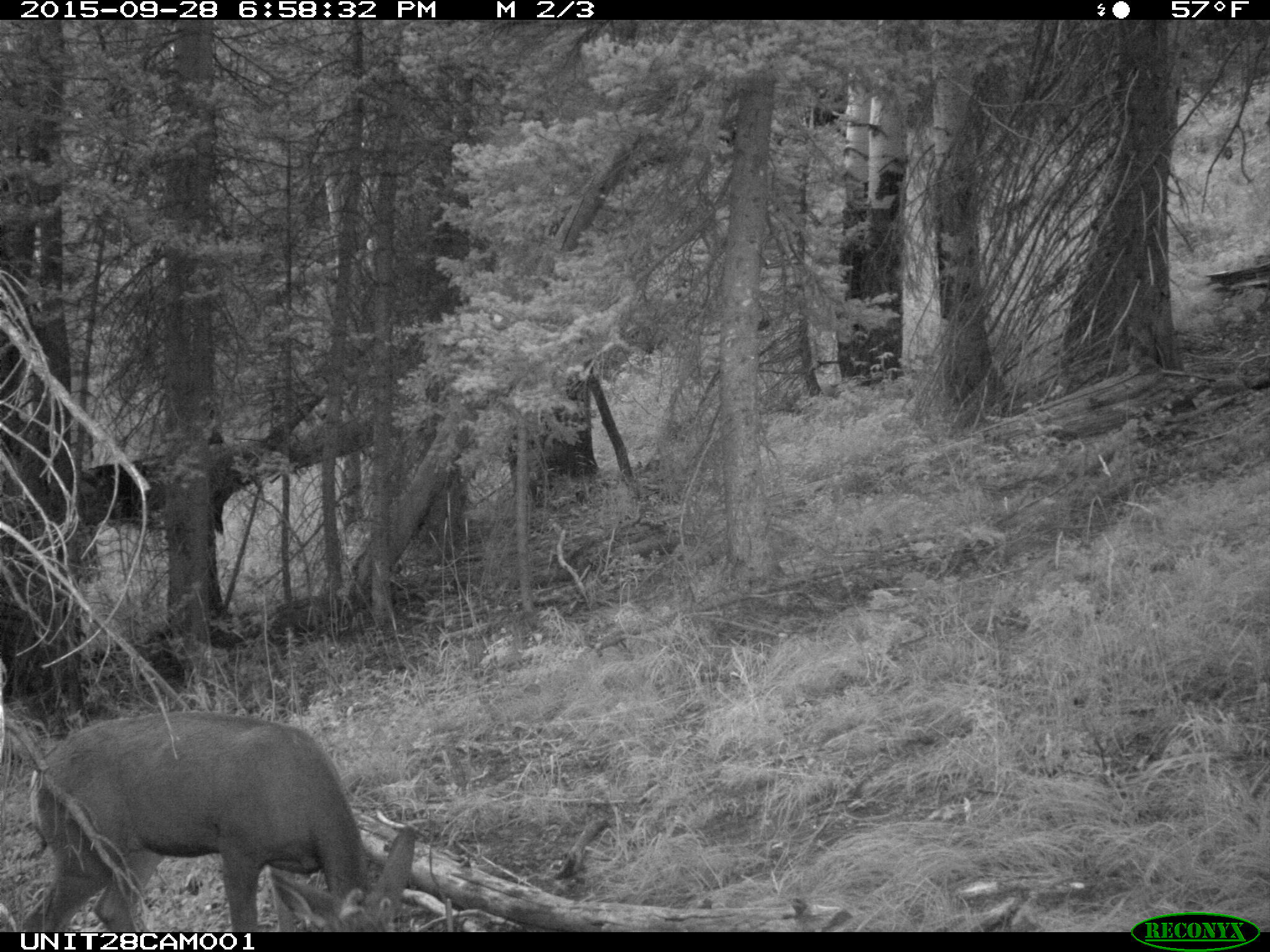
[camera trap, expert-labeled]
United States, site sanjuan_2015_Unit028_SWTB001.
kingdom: Animalia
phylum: Chordata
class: Mammalia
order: Artiodactyla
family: Cervidae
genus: Odocoileus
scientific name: Odocoileus hemionus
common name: mule deer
Odocoileus hemionus (mule deer).